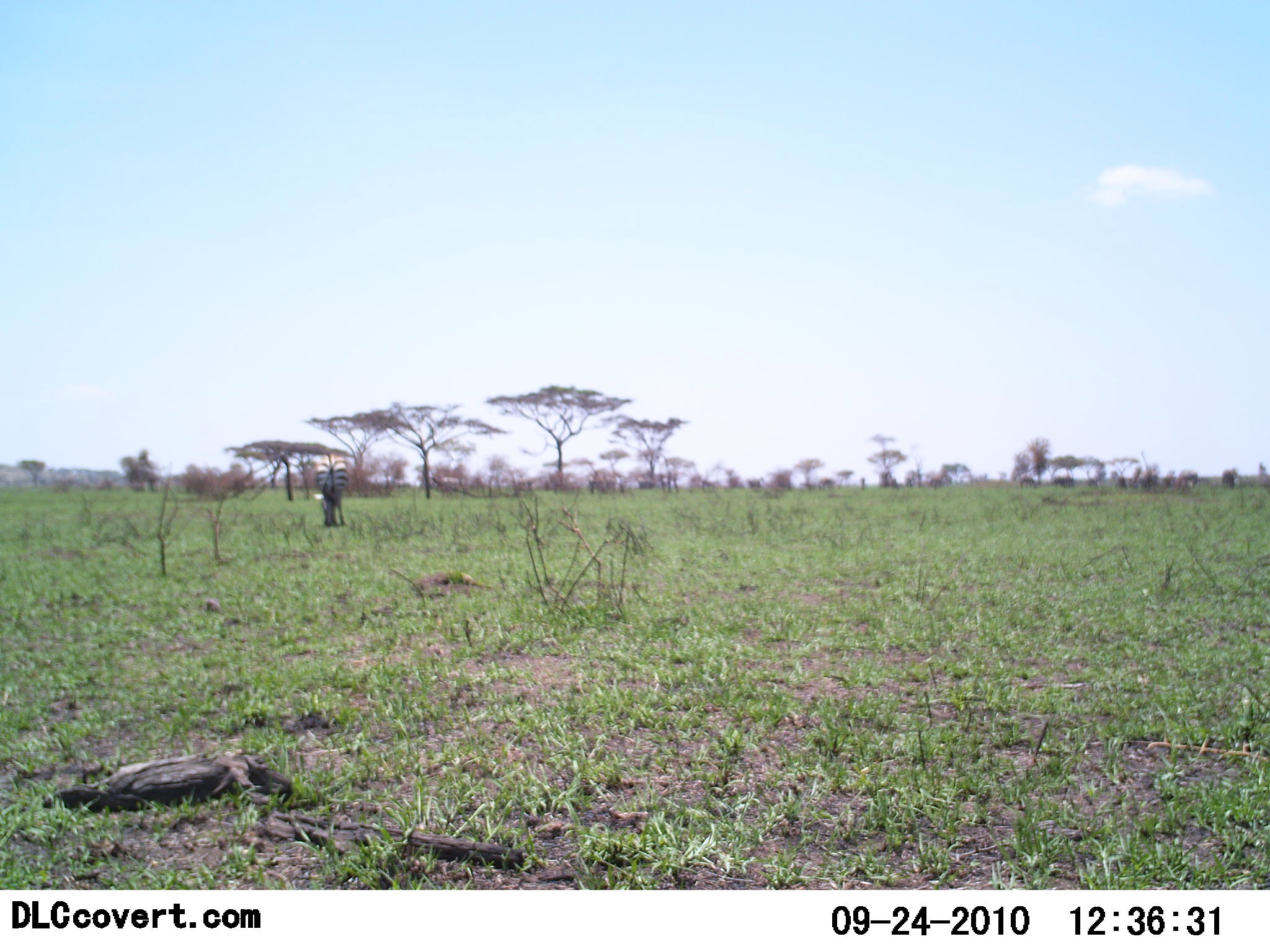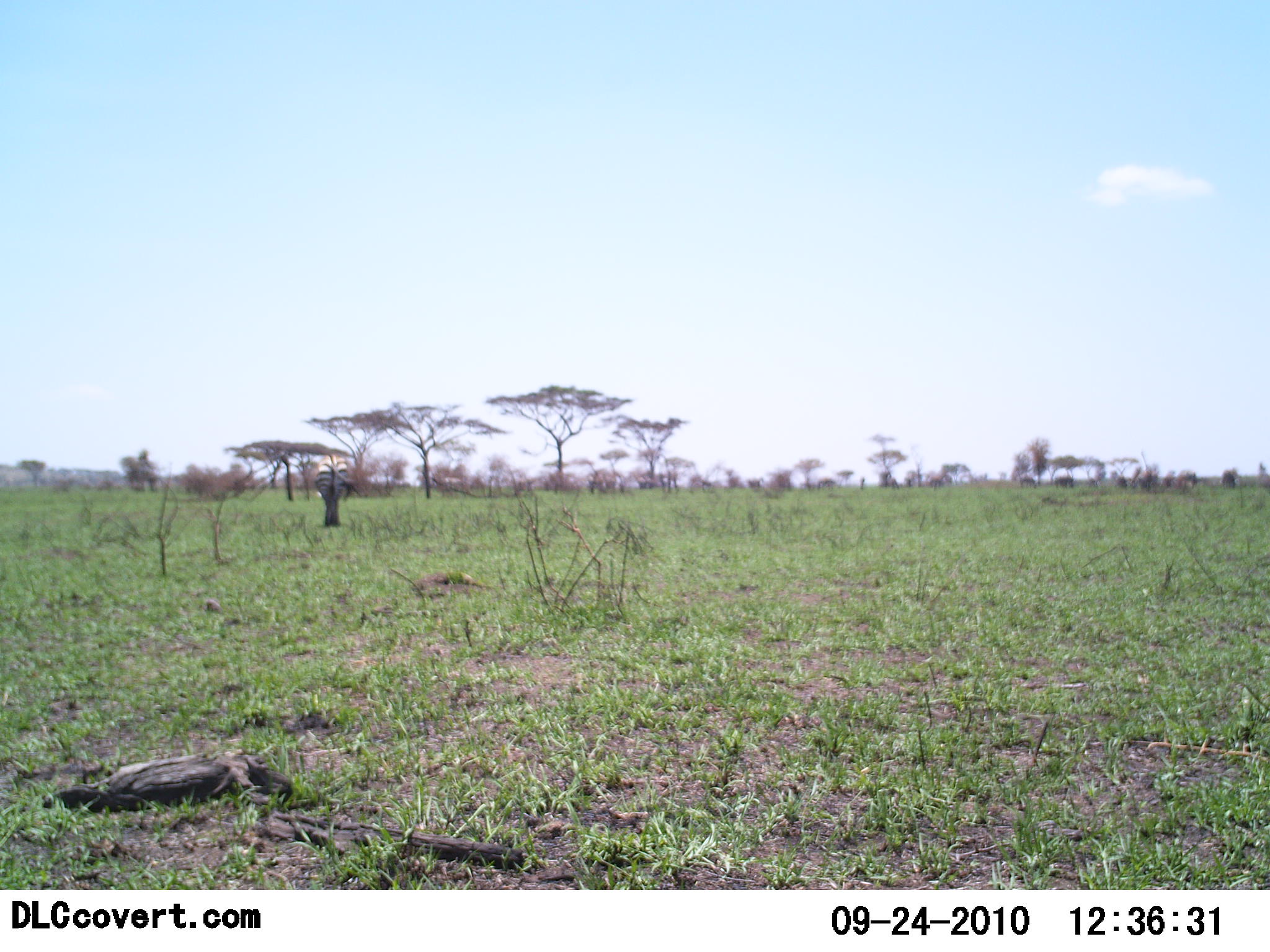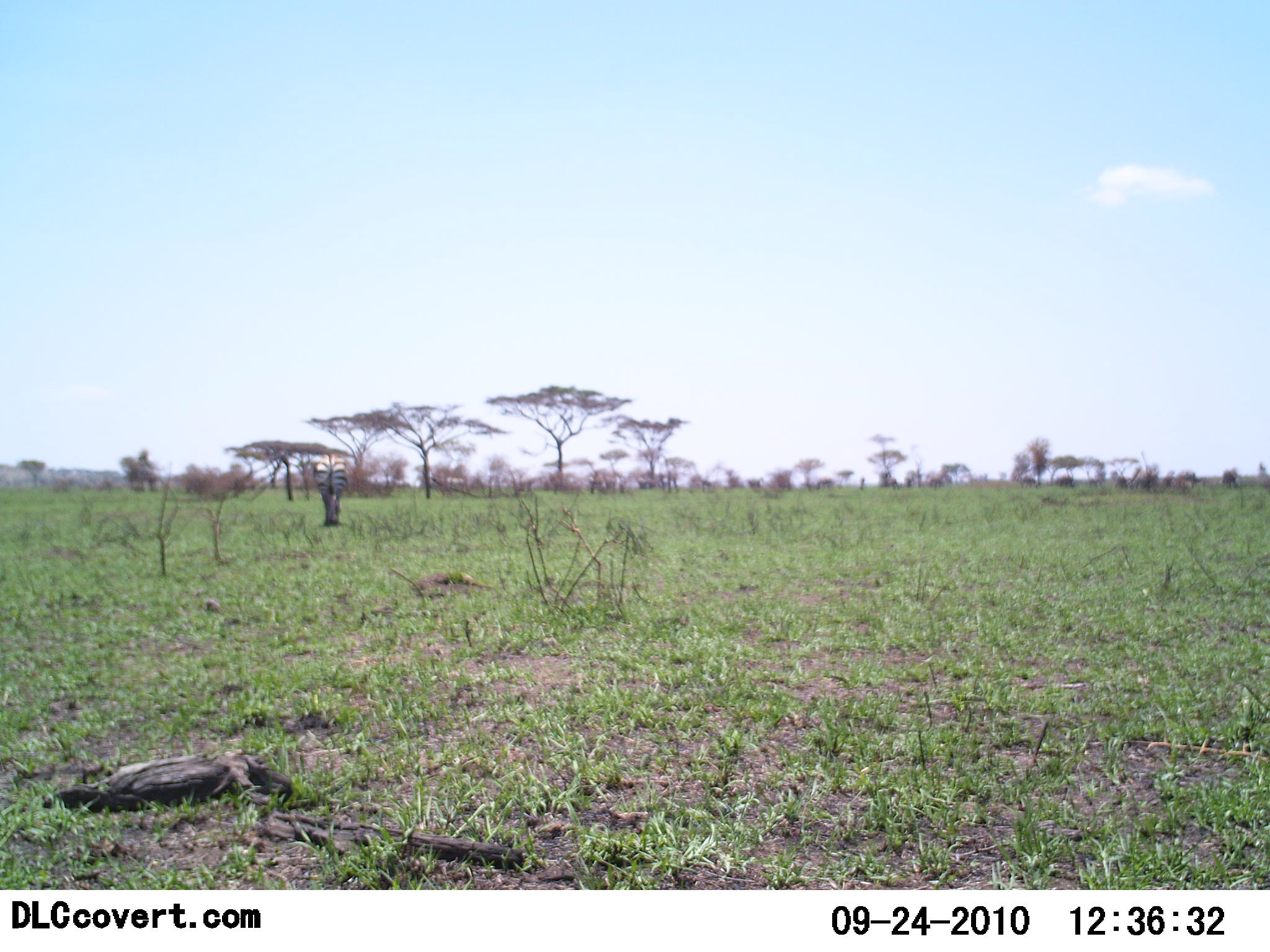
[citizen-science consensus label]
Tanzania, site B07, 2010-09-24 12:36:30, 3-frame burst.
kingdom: Animalia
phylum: Chordata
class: Mammalia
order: Perissodactyla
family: Equidae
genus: Equus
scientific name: Equus quagga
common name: plains zebra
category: zebra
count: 1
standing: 29%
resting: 0%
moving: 21%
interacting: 0%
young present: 0%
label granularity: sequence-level